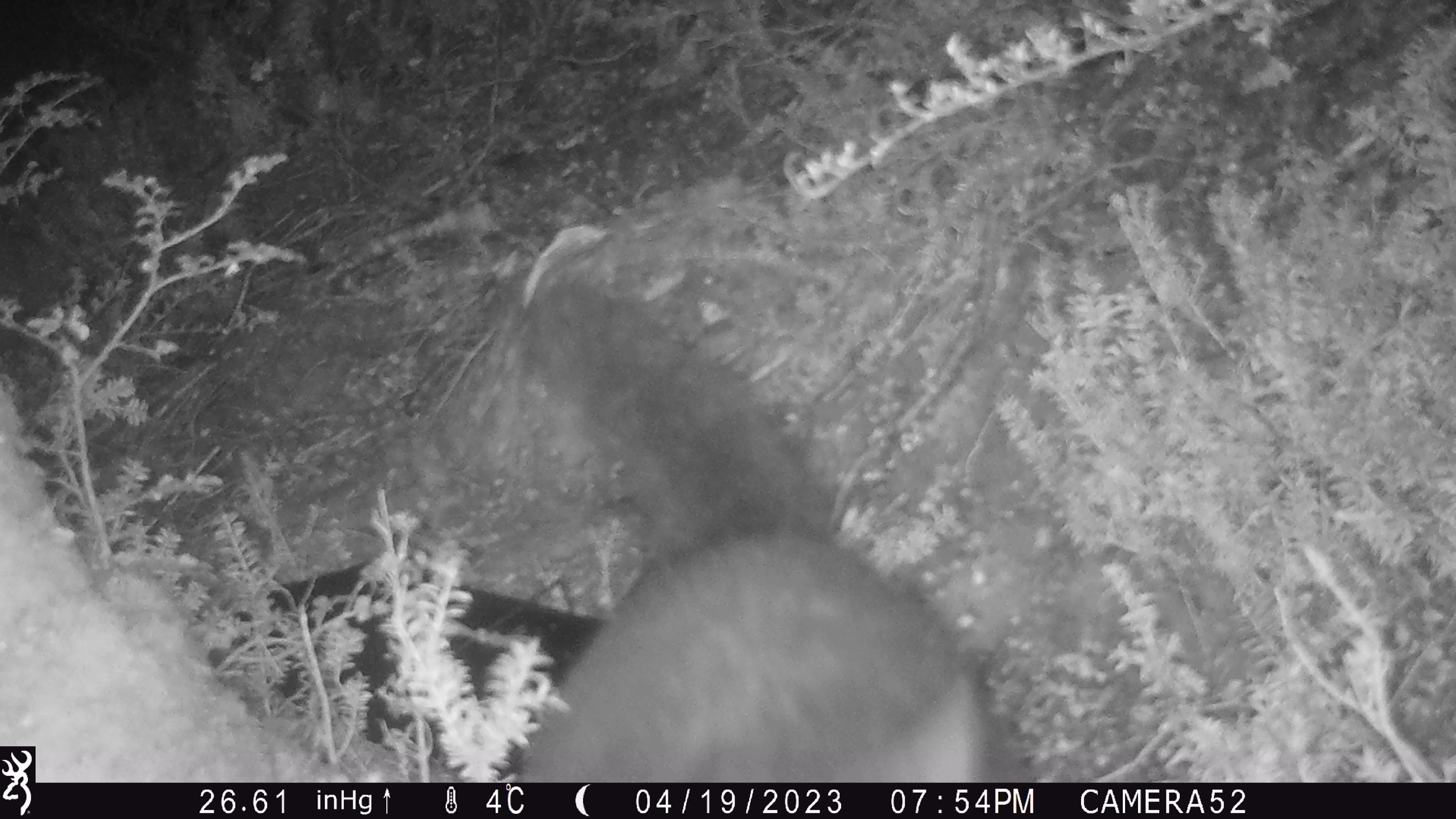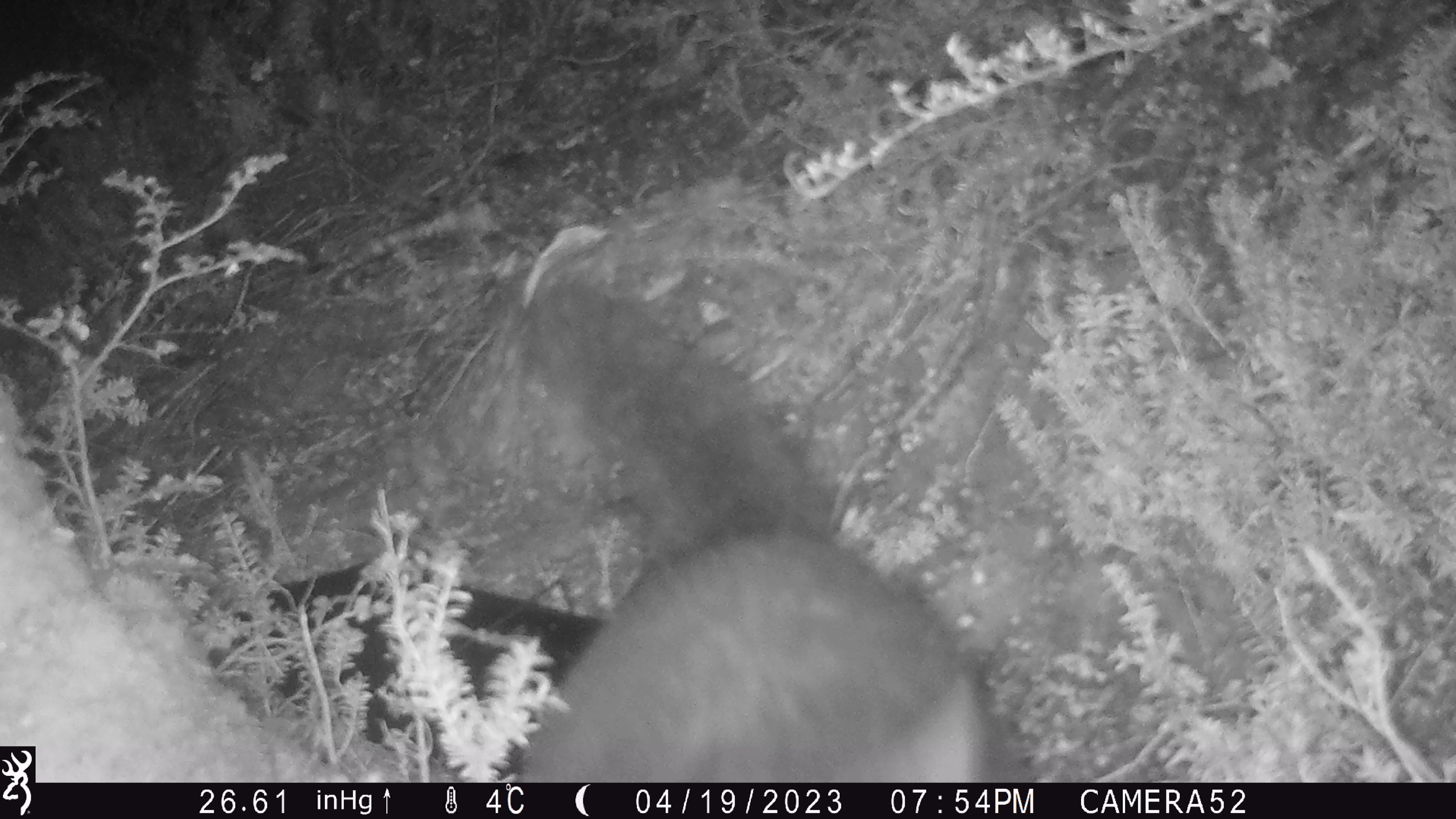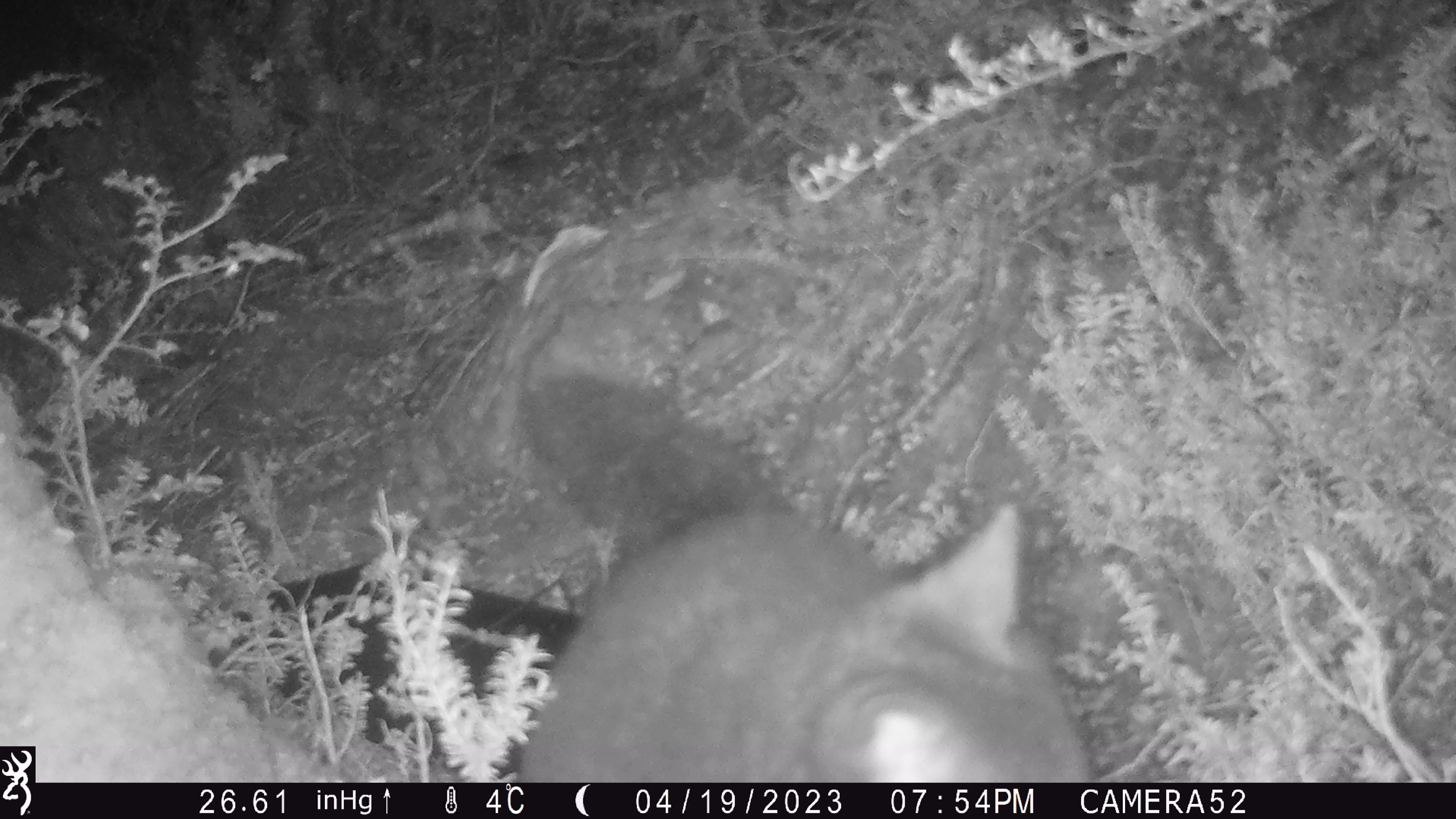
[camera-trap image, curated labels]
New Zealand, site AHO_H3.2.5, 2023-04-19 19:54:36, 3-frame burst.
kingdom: Animalia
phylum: Chordata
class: Mammalia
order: Diprotodontia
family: Phalangeridae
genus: Trichosurus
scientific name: Trichosurus vulpecula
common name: common brushtail possum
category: possum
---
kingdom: Animalia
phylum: Chordata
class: Mammalia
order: Carnivora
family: Mustelidae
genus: Mustela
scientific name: Mustela erminea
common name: stoat